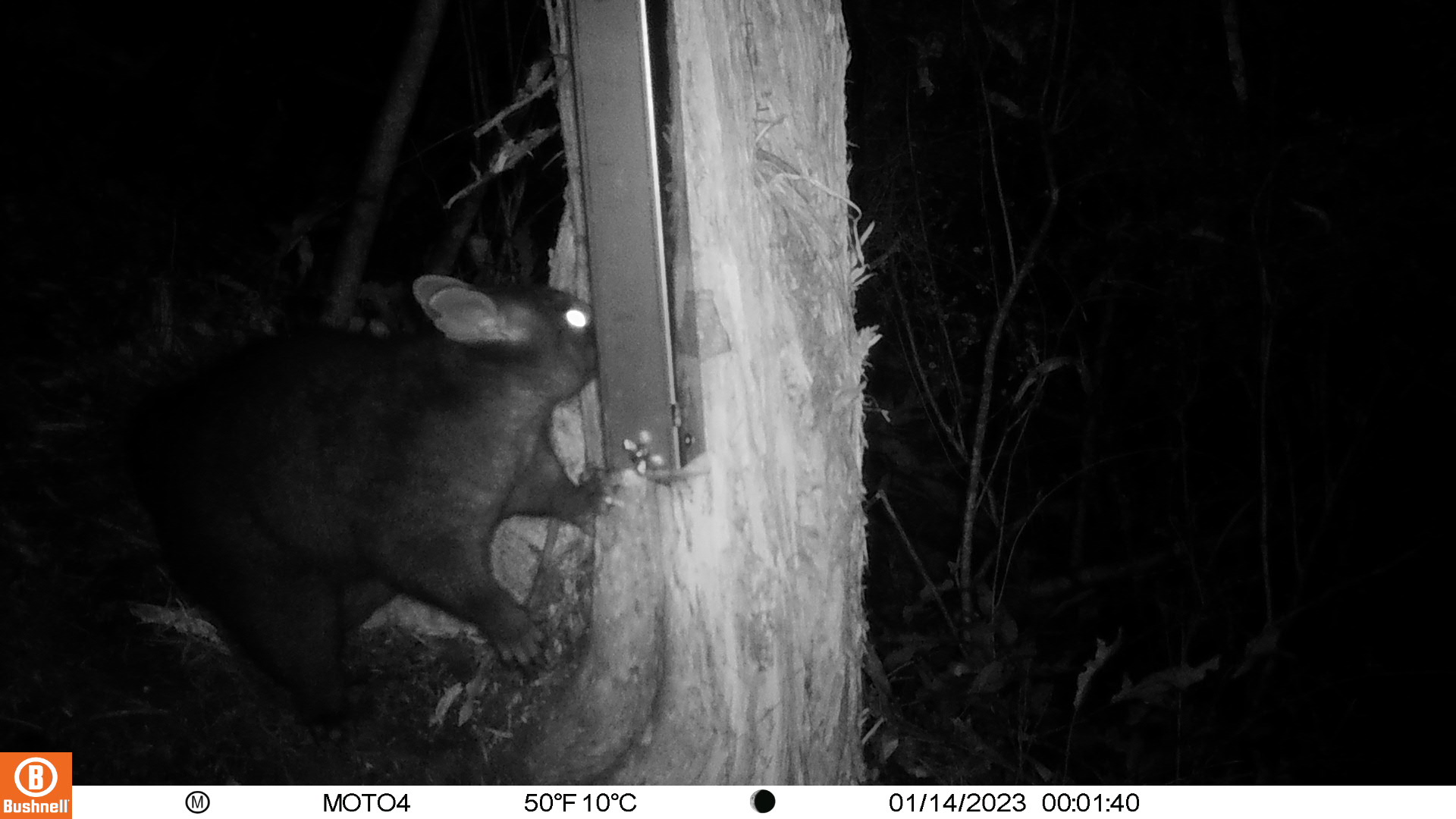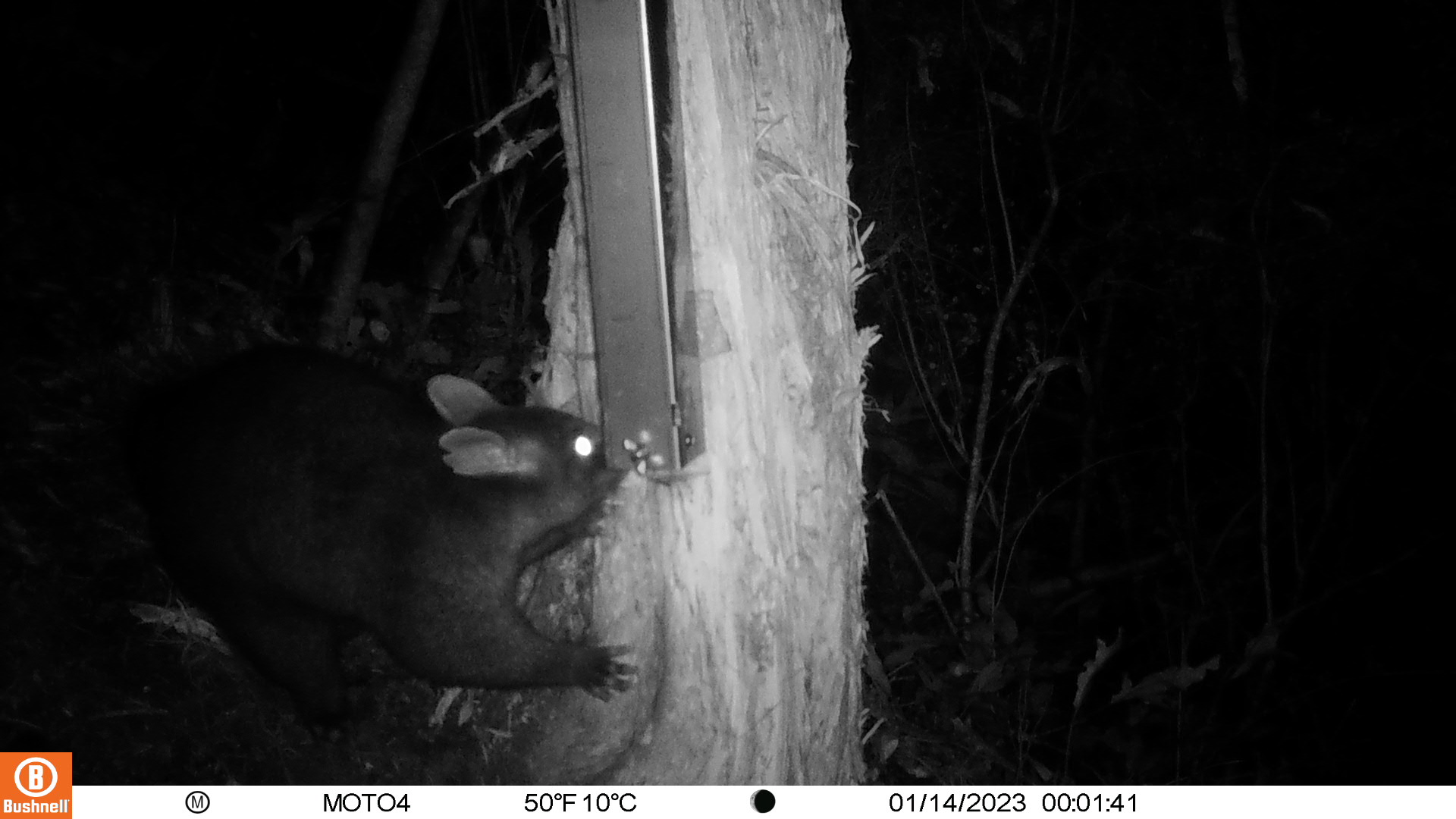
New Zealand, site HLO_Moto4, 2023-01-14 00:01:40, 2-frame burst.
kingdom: Animalia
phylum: Chordata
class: Mammalia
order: Diprotodontia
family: Phalangeridae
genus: Trichosurus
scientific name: Trichosurus vulpecula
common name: common brushtail possum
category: possum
Possum (common brushtail possum) (Trichosurus vulpecula).